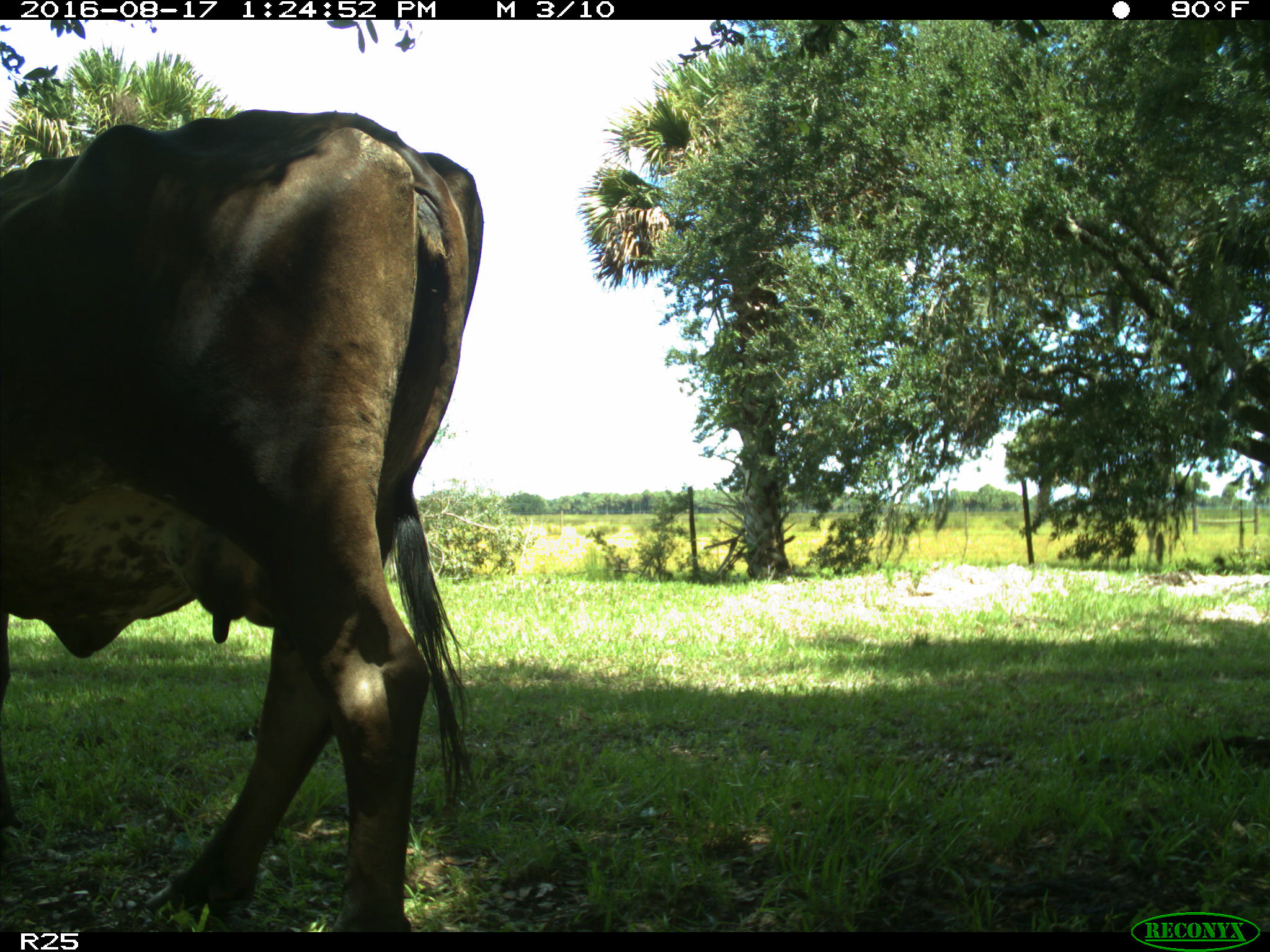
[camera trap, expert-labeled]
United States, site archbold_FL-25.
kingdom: Animalia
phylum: Chordata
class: Mammalia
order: Artiodactyla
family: Bovidae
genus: Bos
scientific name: Bos taurus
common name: domestic cow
Bos taurus (domestic cow).